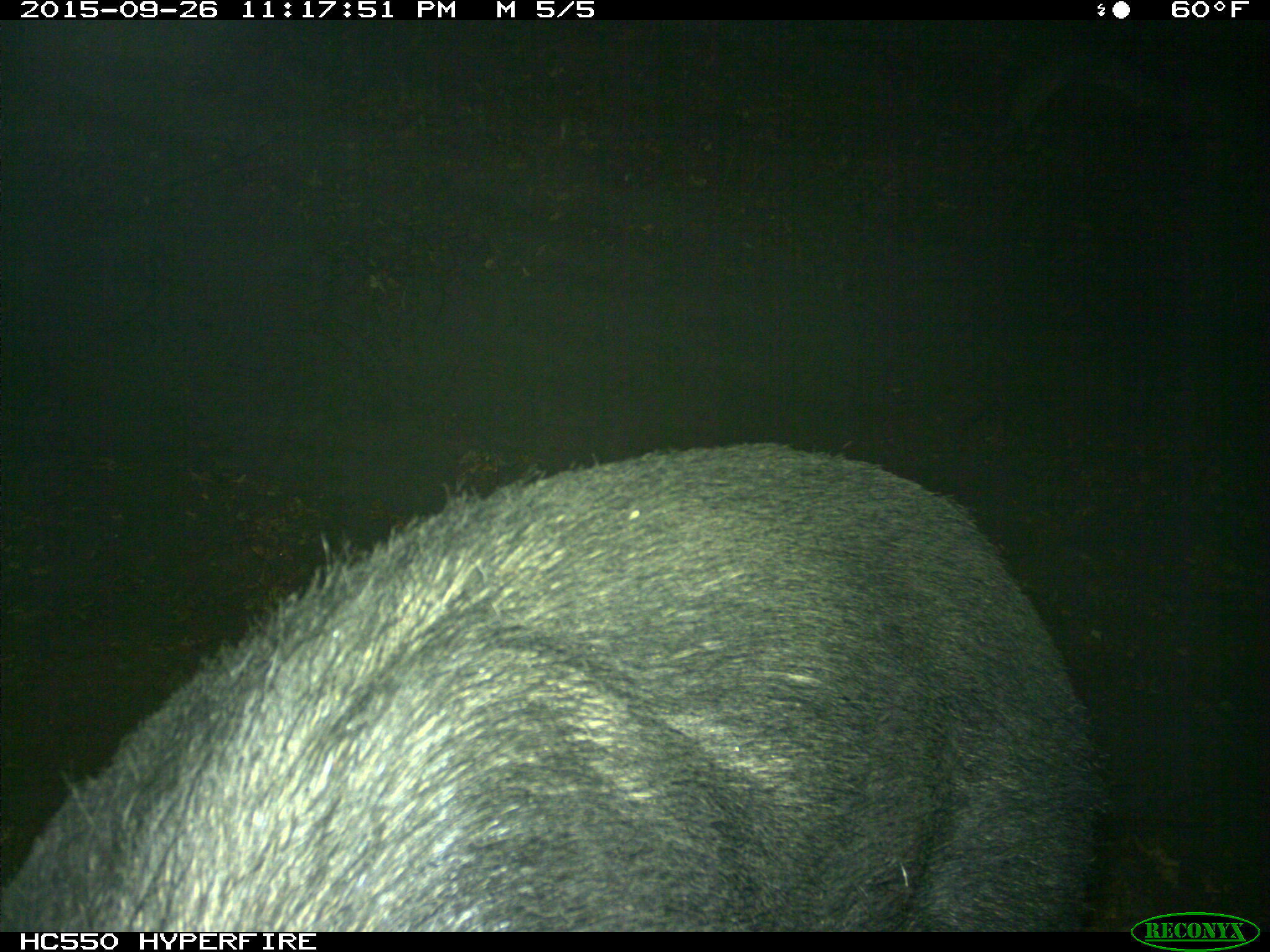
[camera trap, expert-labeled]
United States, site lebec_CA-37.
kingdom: Animalia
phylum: Chordata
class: Mammalia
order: Artiodactyla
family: Suidae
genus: Sus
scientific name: Sus scrofa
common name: wild boar